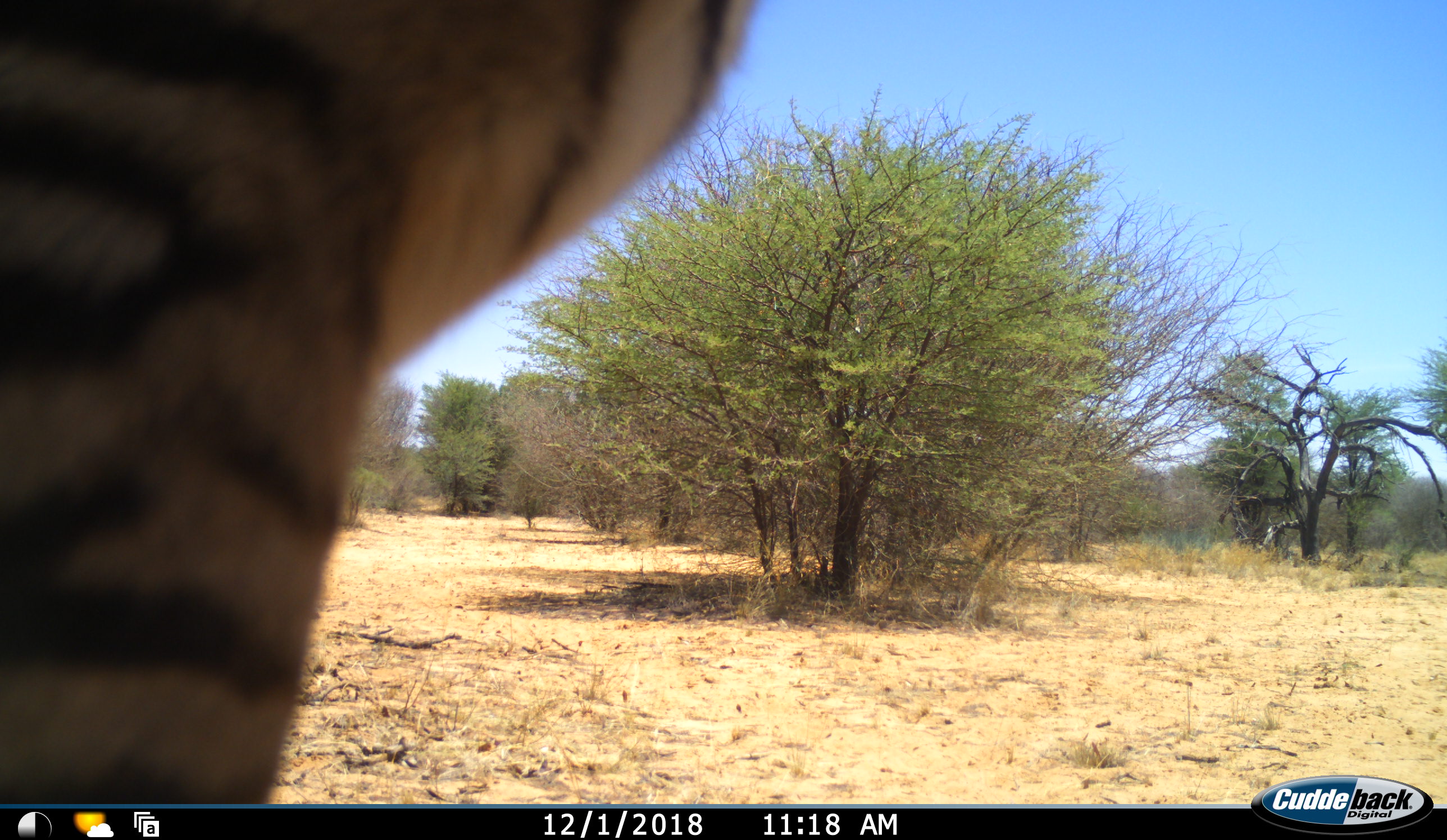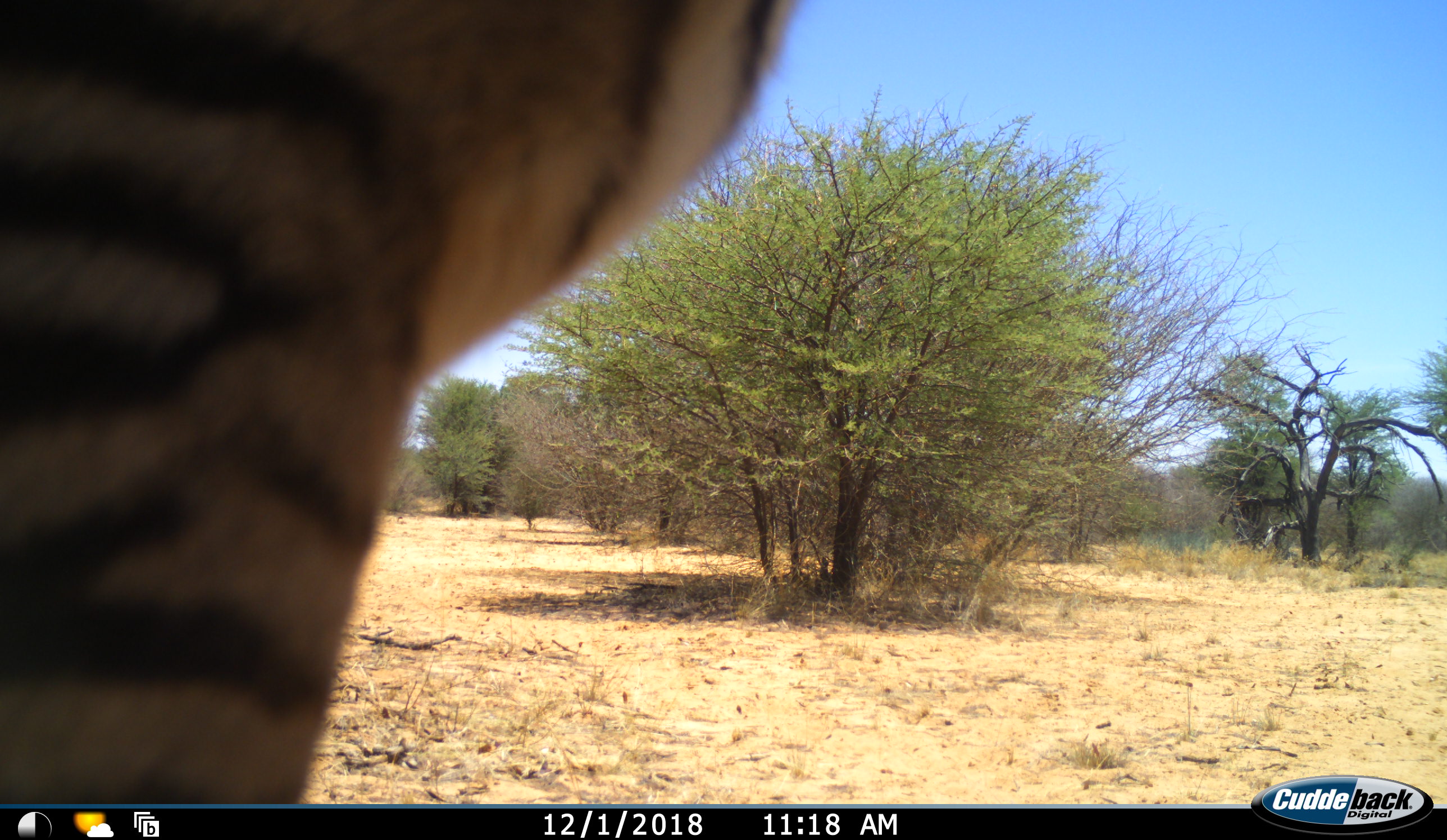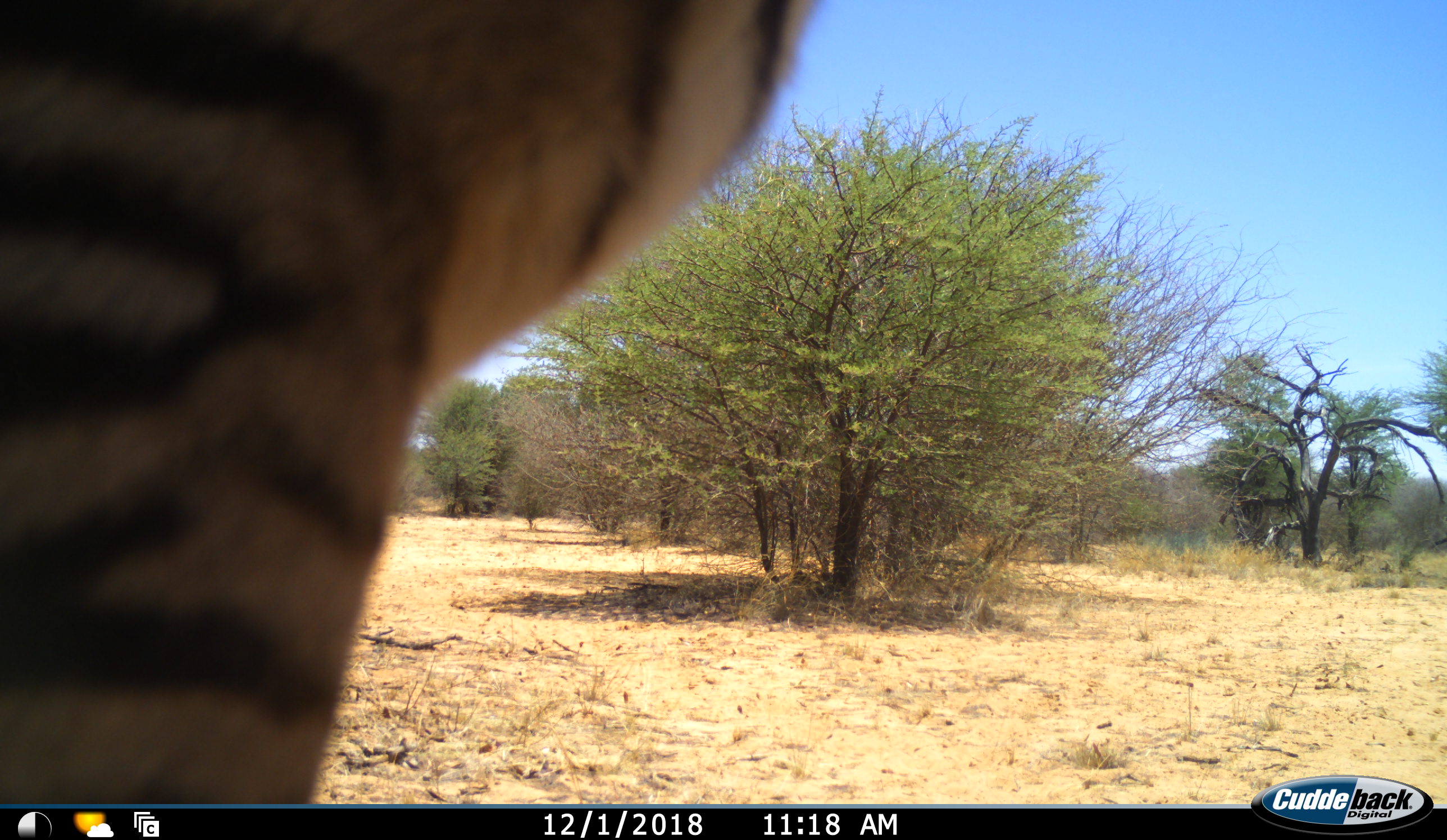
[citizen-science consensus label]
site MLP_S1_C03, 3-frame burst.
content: unidentified animal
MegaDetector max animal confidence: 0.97